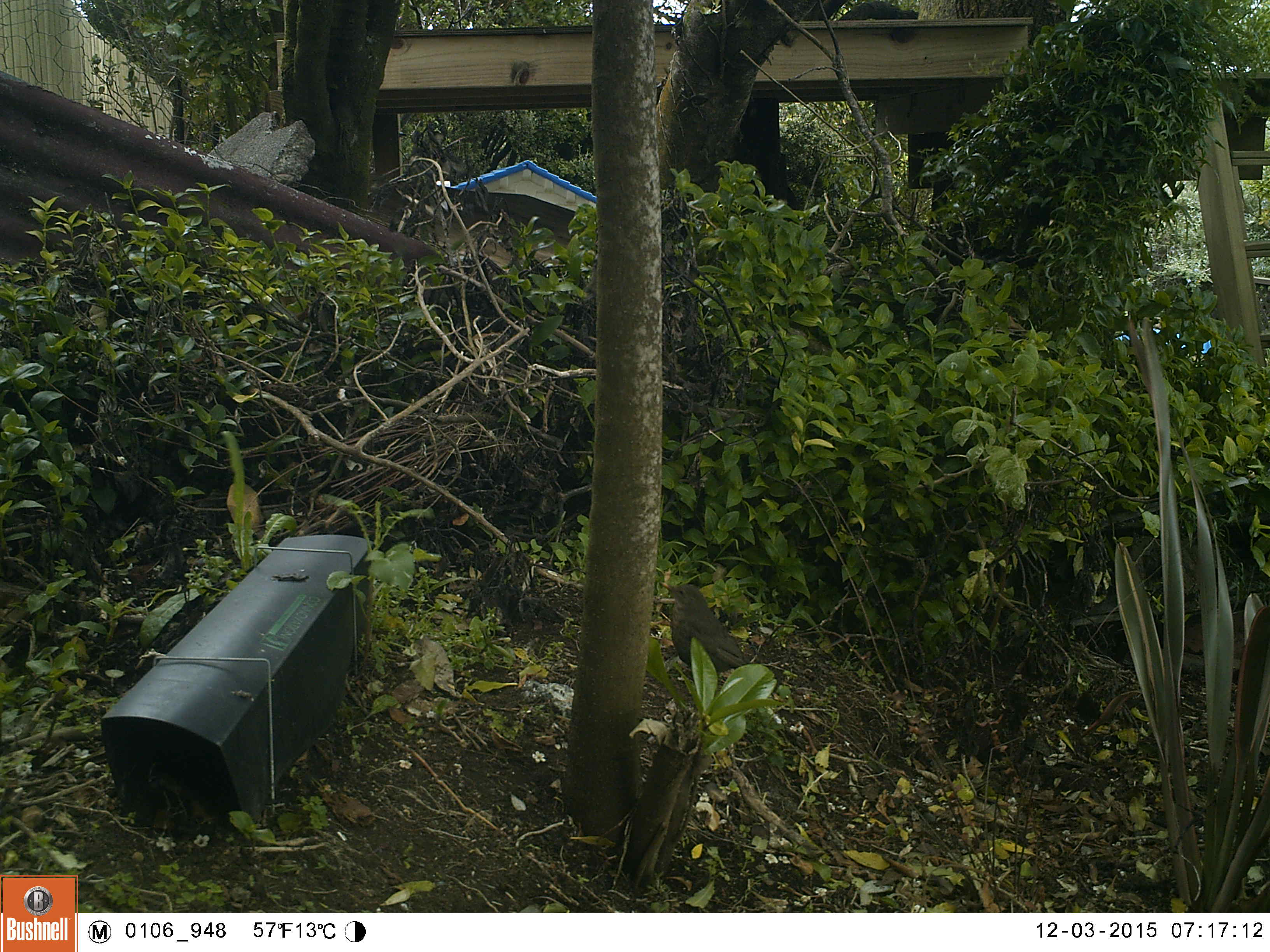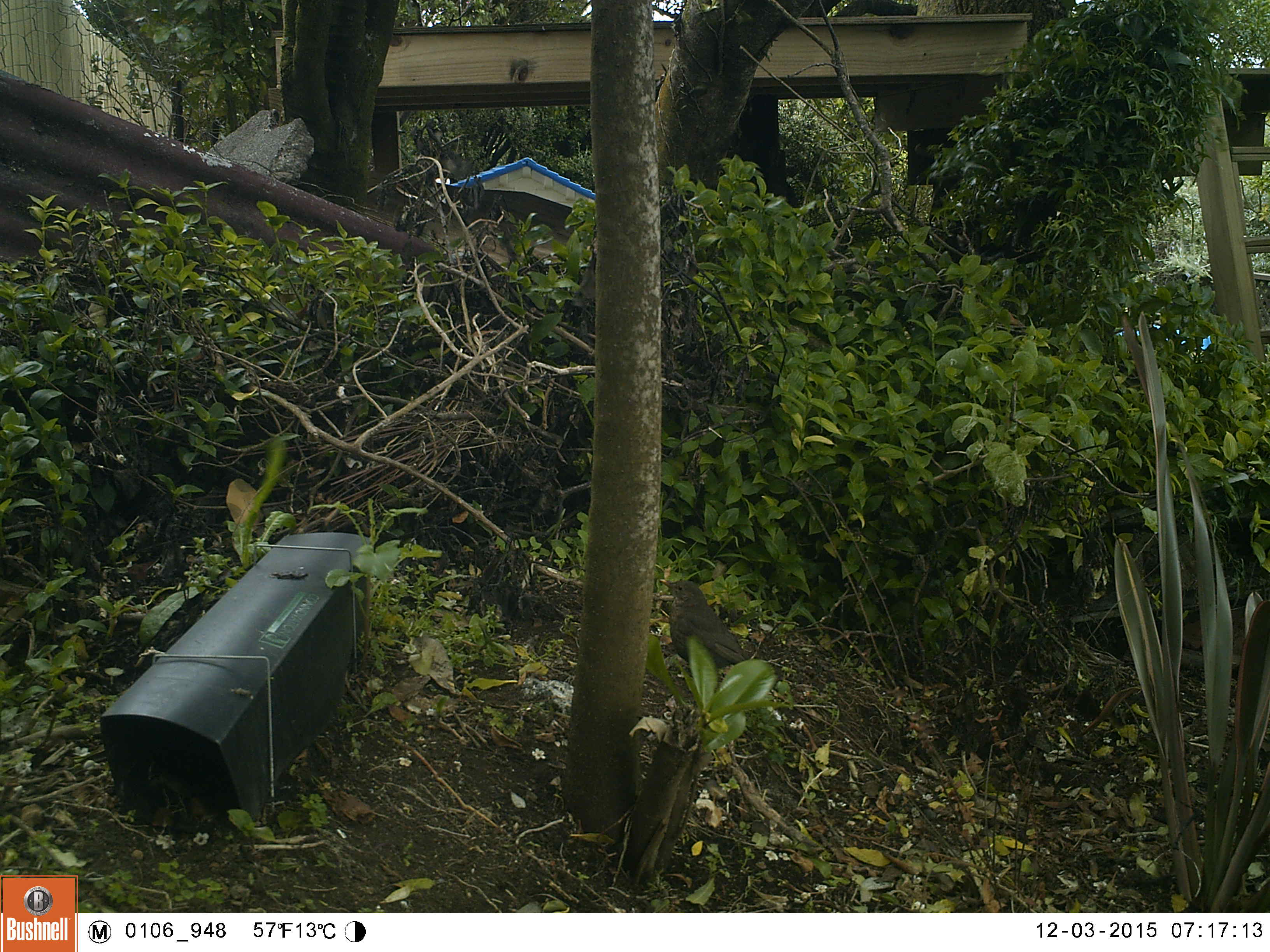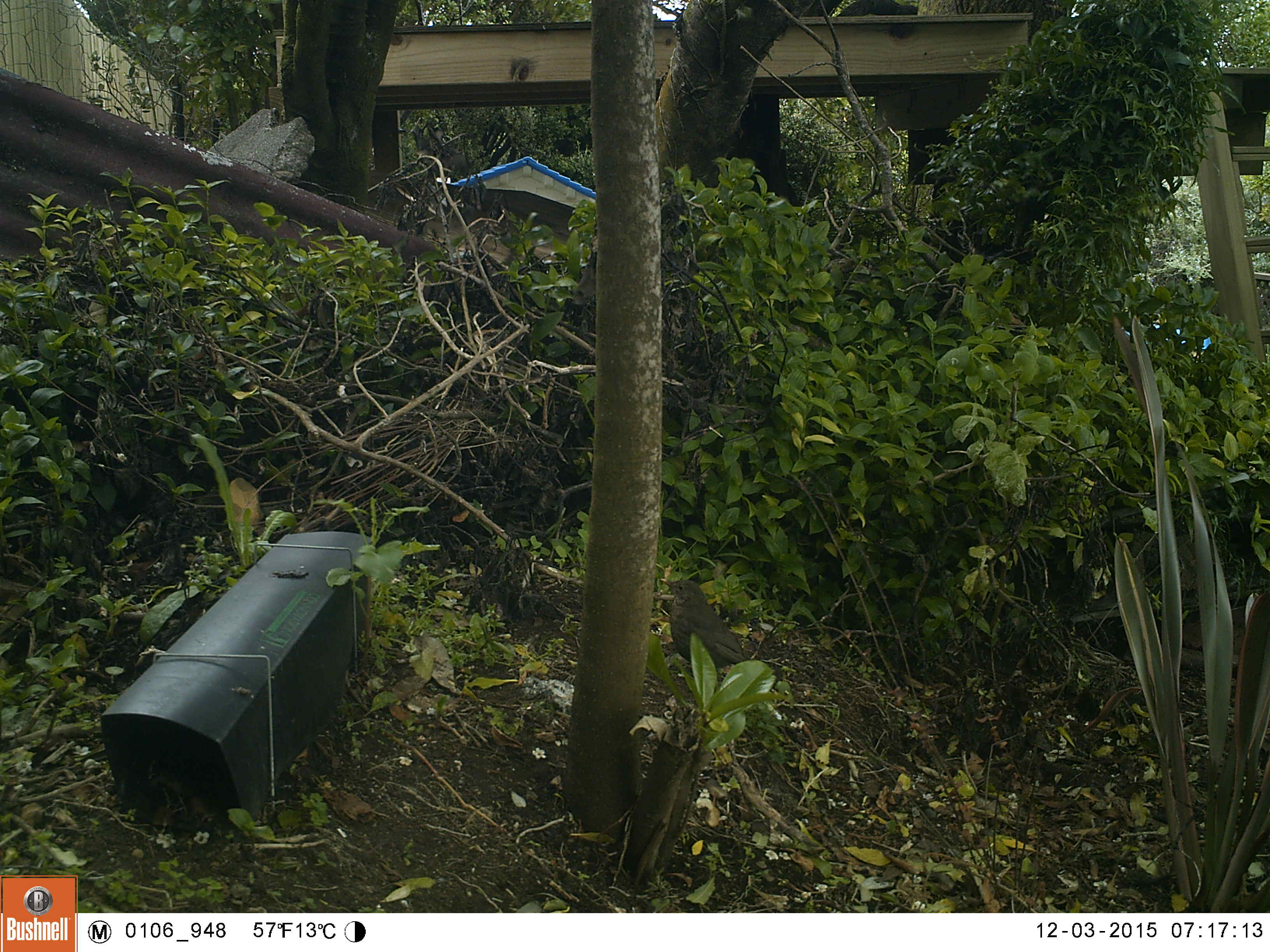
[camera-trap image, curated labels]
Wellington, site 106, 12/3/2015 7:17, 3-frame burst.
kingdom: Animalia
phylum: Chordata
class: Aves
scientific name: Aves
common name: bird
Bird (Aves).